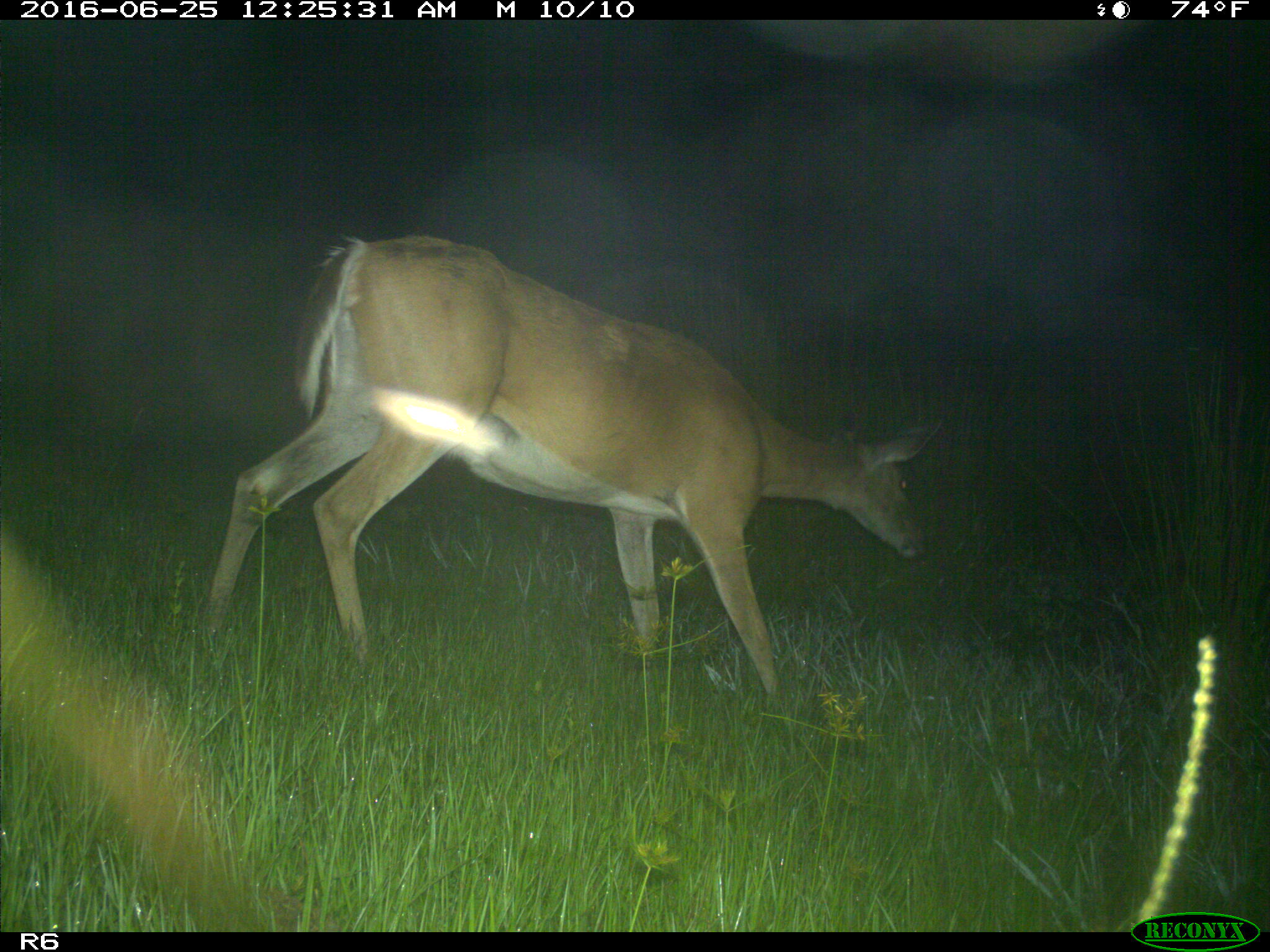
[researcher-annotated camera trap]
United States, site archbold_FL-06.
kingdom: Animalia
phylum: Chordata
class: Mammalia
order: Artiodactyla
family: Cervidae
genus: Odocoileus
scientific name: Odocoileus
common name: deer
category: unidentified deer